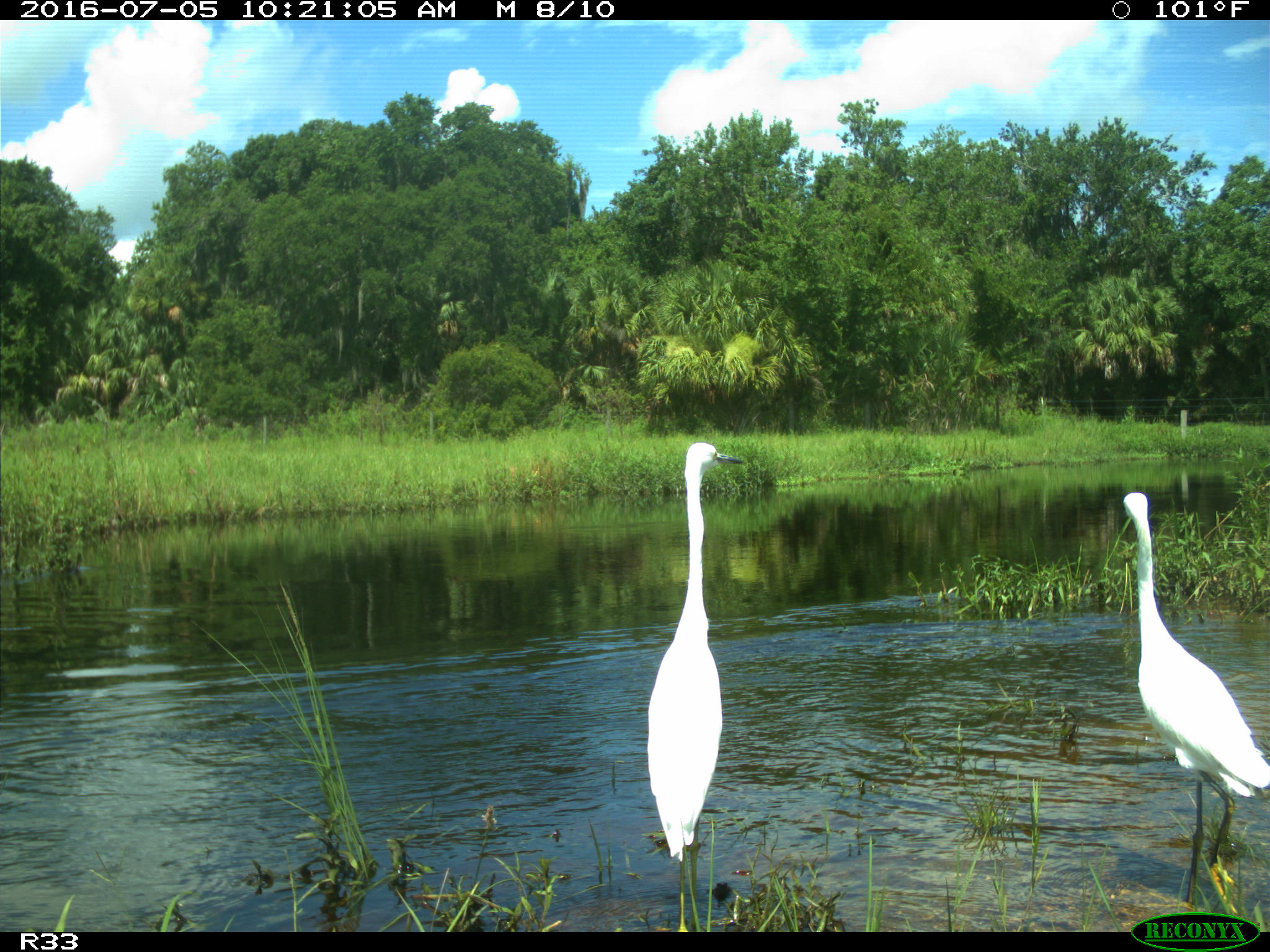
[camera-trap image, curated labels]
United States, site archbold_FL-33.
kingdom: Animalia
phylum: Chordata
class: Aves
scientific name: Aves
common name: birds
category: unidentified bird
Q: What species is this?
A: Unidentified bird (birds) (Aves).